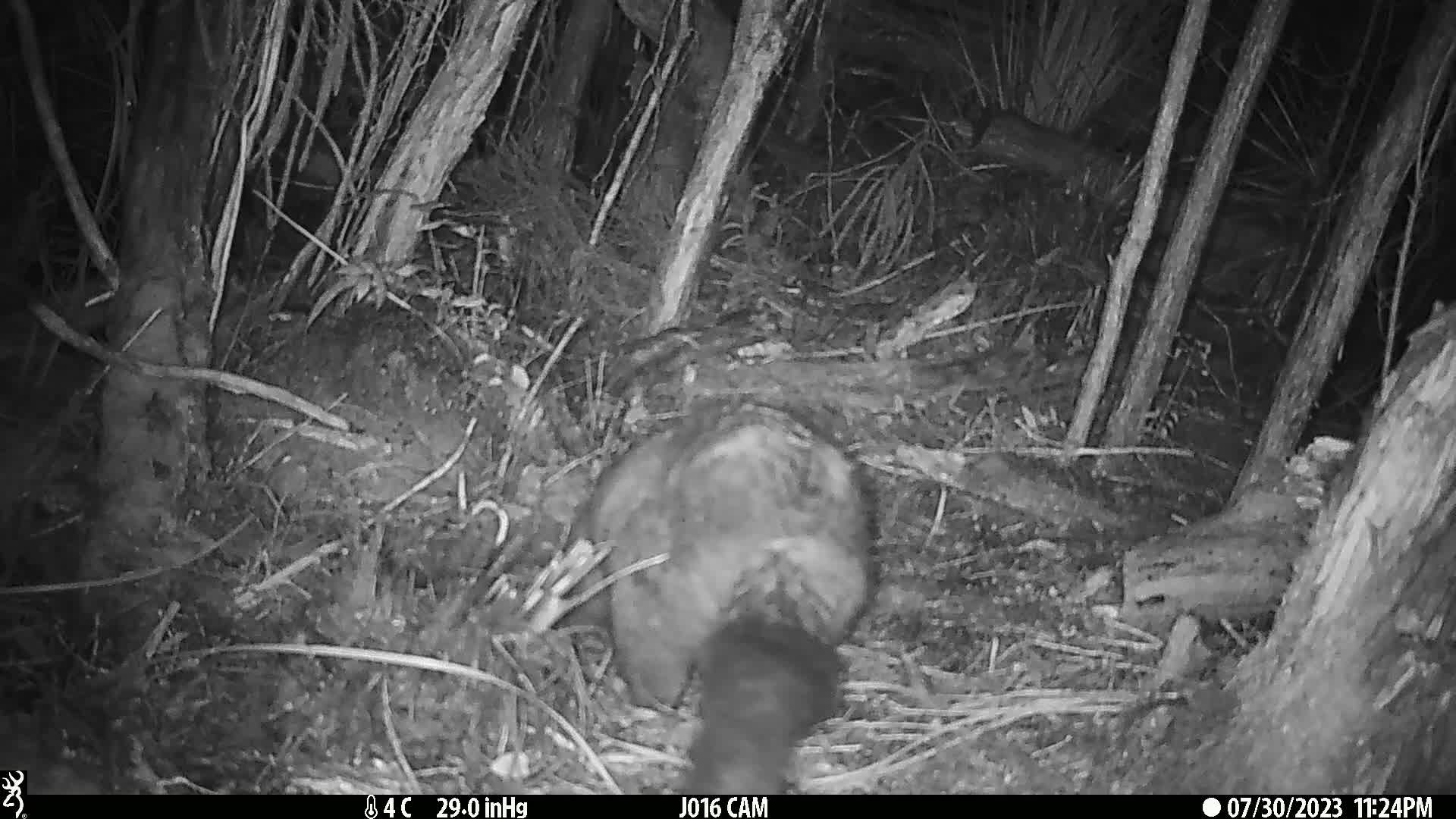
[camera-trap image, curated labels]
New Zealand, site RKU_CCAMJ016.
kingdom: Animalia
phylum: Chordata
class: Mammalia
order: Diprotodontia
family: Phalangeridae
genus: Trichosurus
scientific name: Trichosurus vulpecula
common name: common brushtail possum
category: possum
Possum (common brushtail possum) (Trichosurus vulpecula).